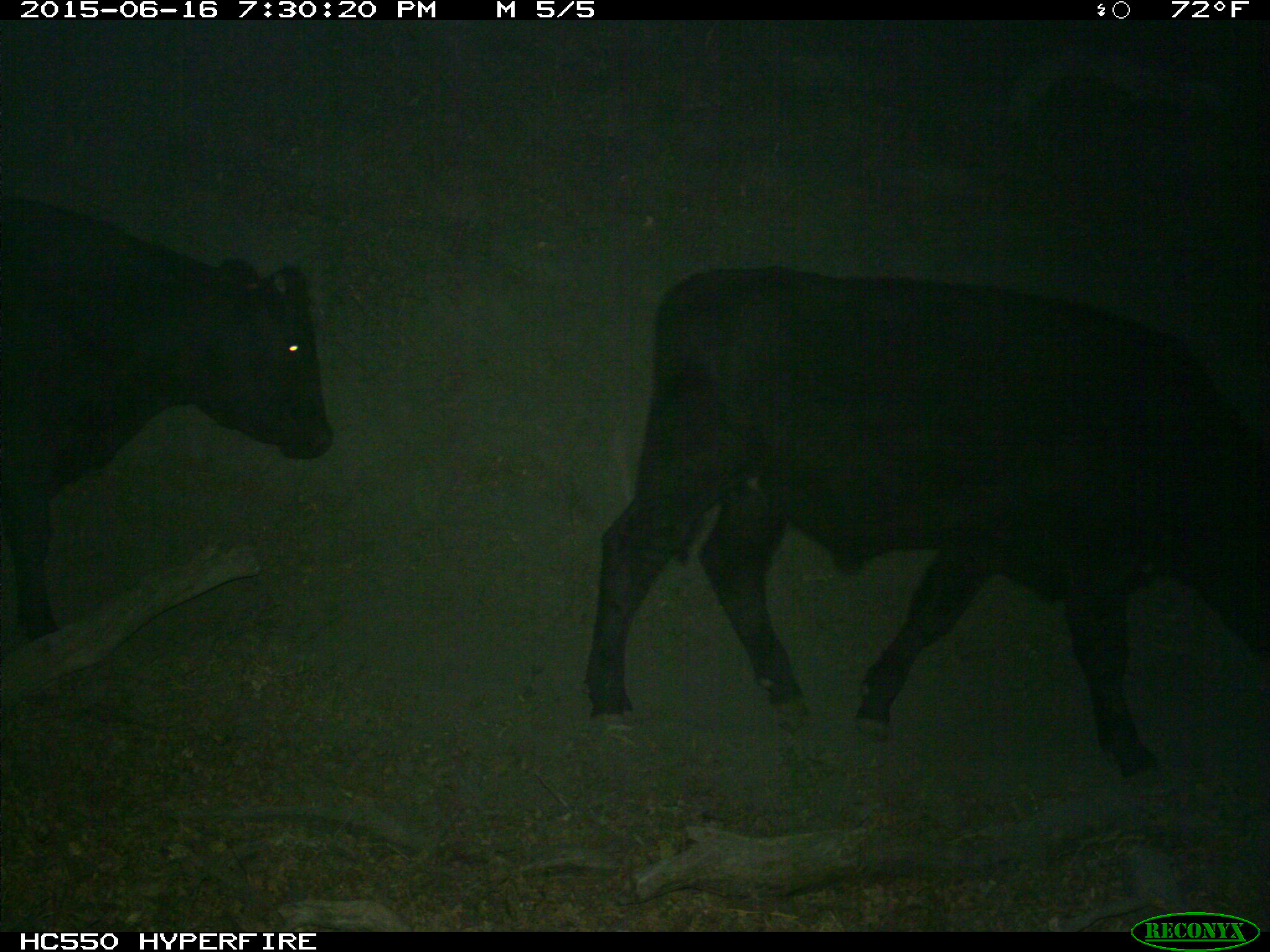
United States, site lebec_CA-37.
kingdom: Animalia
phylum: Chordata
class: Mammalia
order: Artiodactyla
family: Bovidae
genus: Bos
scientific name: Bos taurus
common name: domestic cow